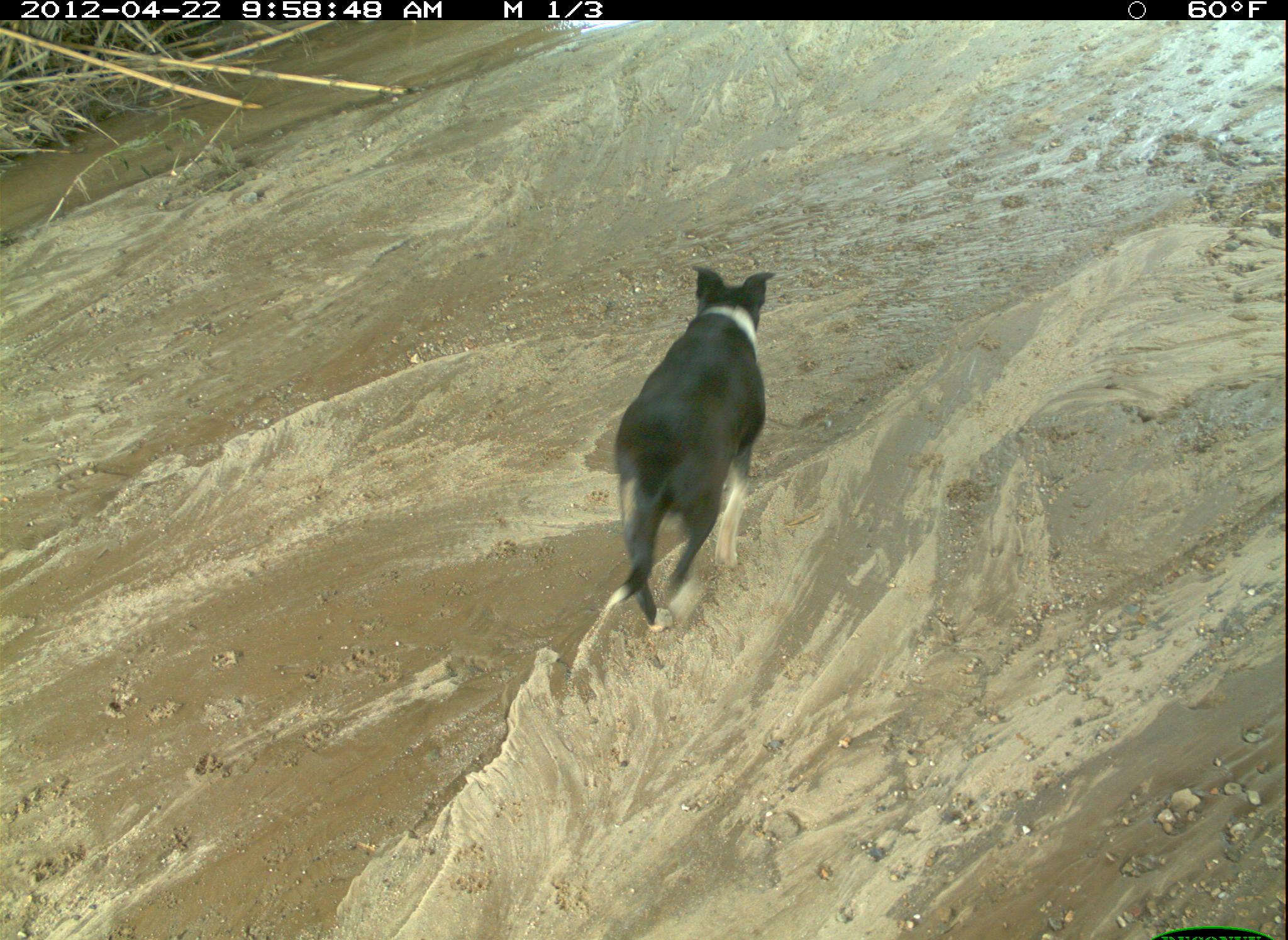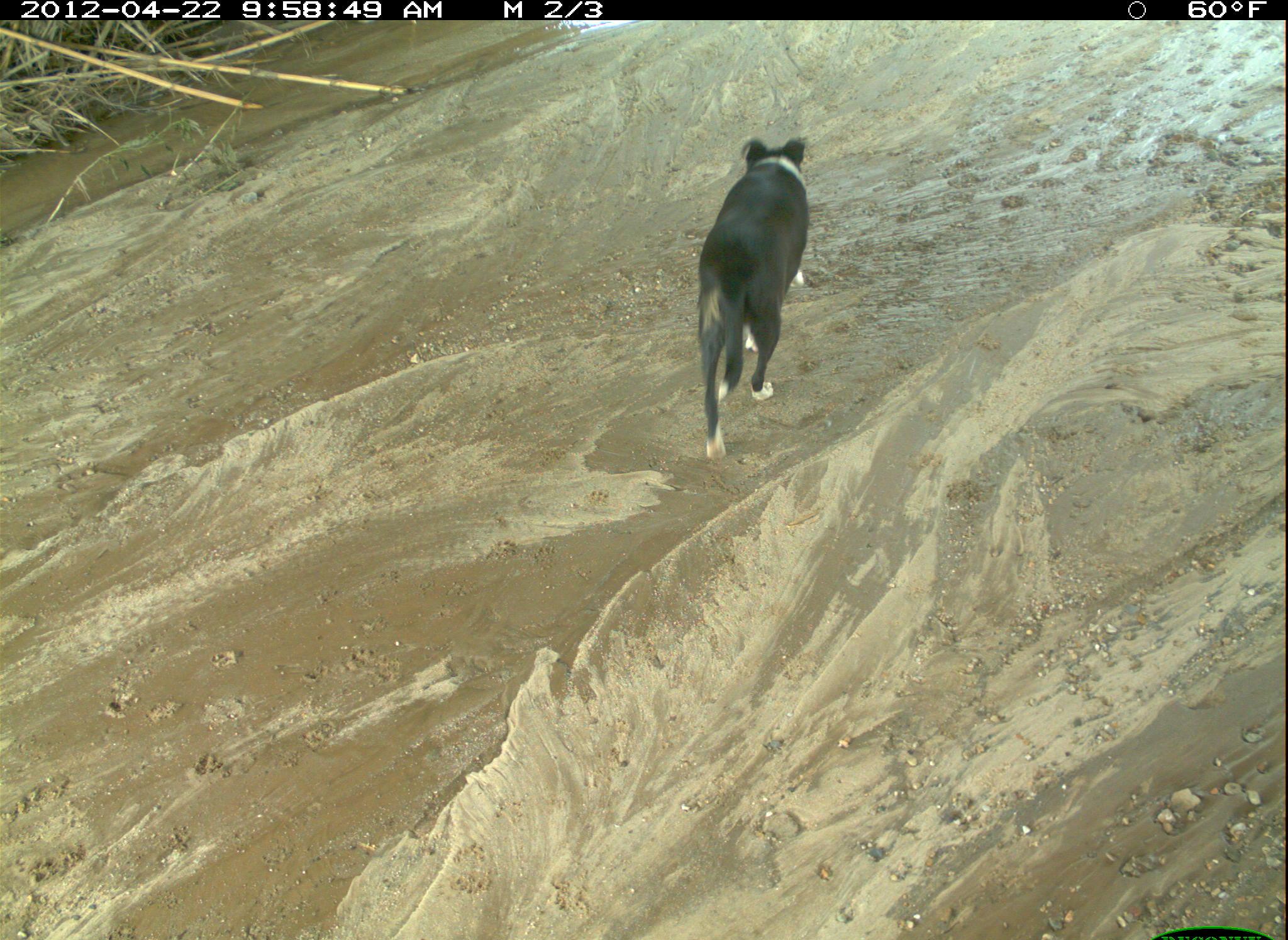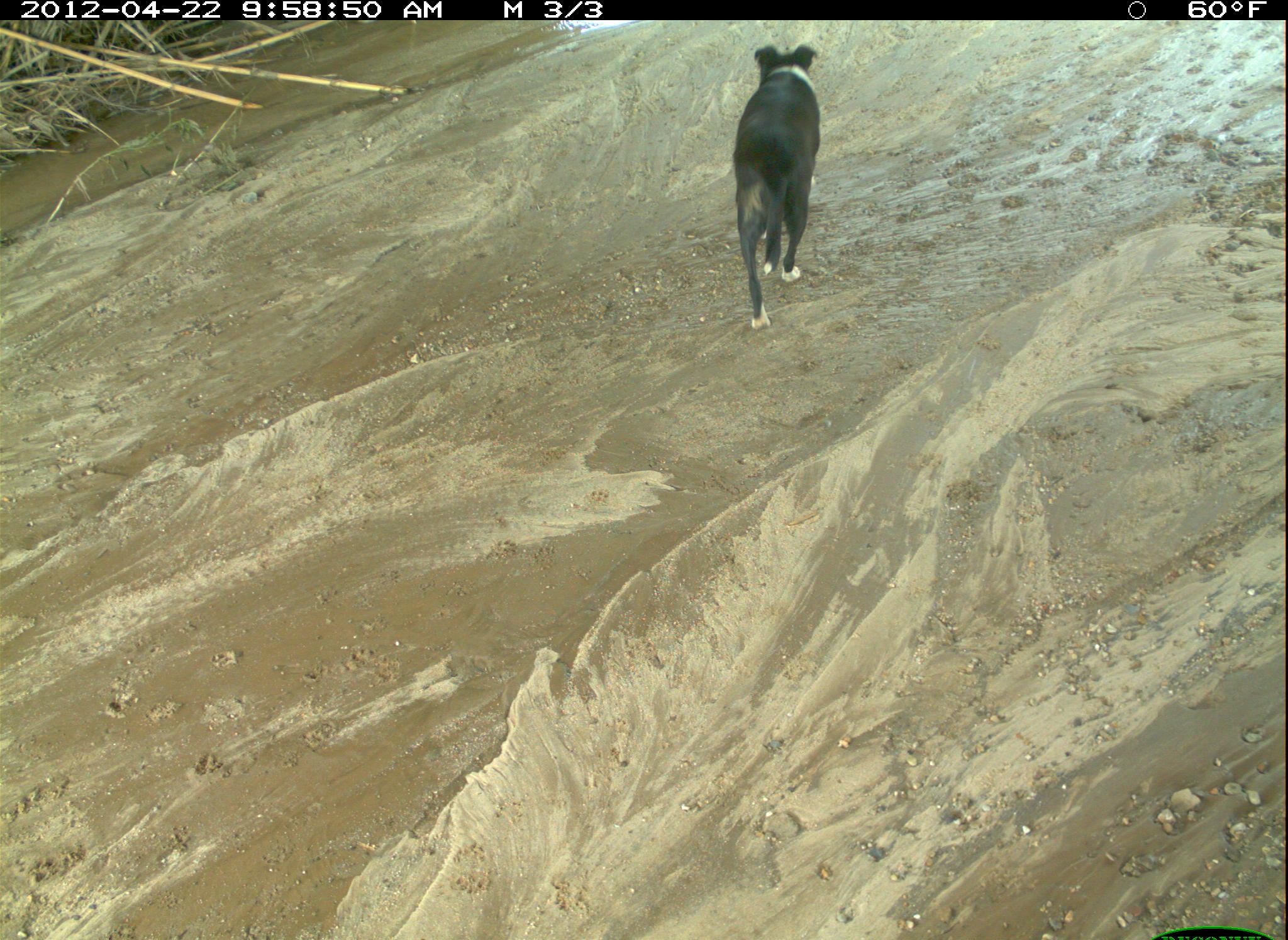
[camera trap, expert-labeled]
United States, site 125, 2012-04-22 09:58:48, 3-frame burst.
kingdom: Animalia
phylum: Chordata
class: Mammalia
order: Carnivora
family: Canidae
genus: Canis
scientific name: Canis familiaris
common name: domestic dog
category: dog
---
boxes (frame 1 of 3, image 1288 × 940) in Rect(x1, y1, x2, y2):
dog: Rect(599, 264, 773, 639)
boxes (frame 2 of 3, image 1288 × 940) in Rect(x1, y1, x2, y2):
dog: Rect(687, 132, 821, 465)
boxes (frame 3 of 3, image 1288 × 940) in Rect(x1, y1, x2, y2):
dog: Rect(729, 34, 827, 338)